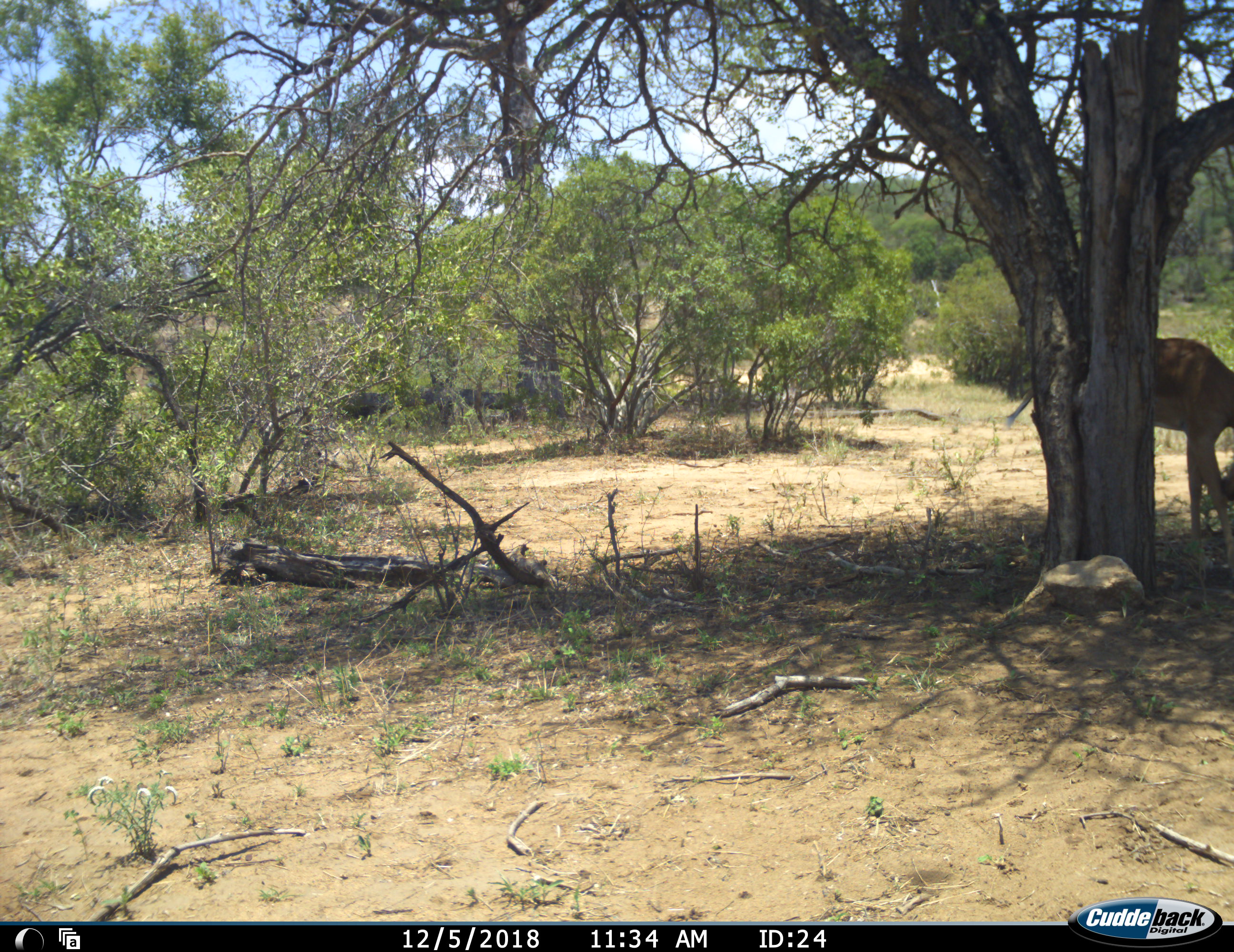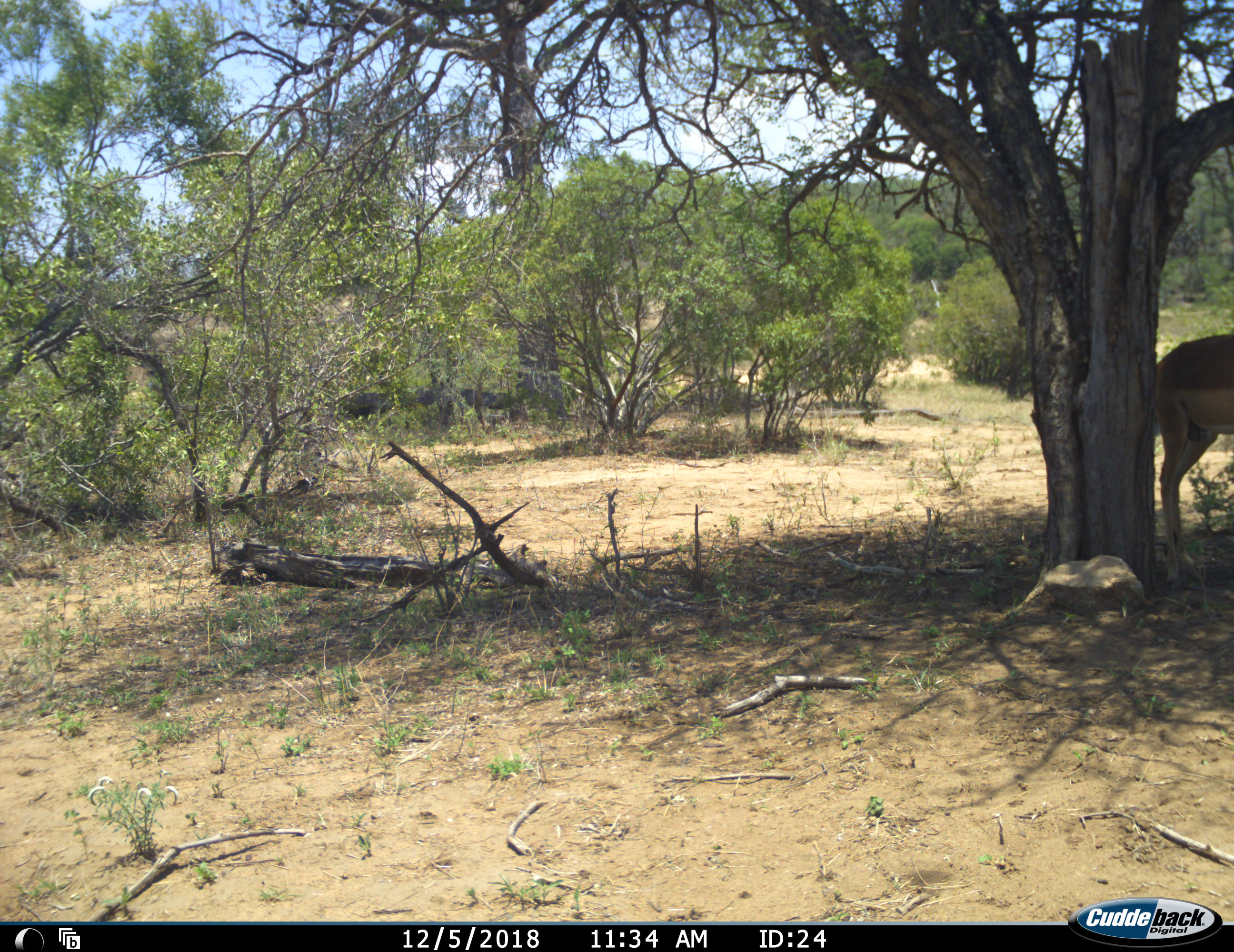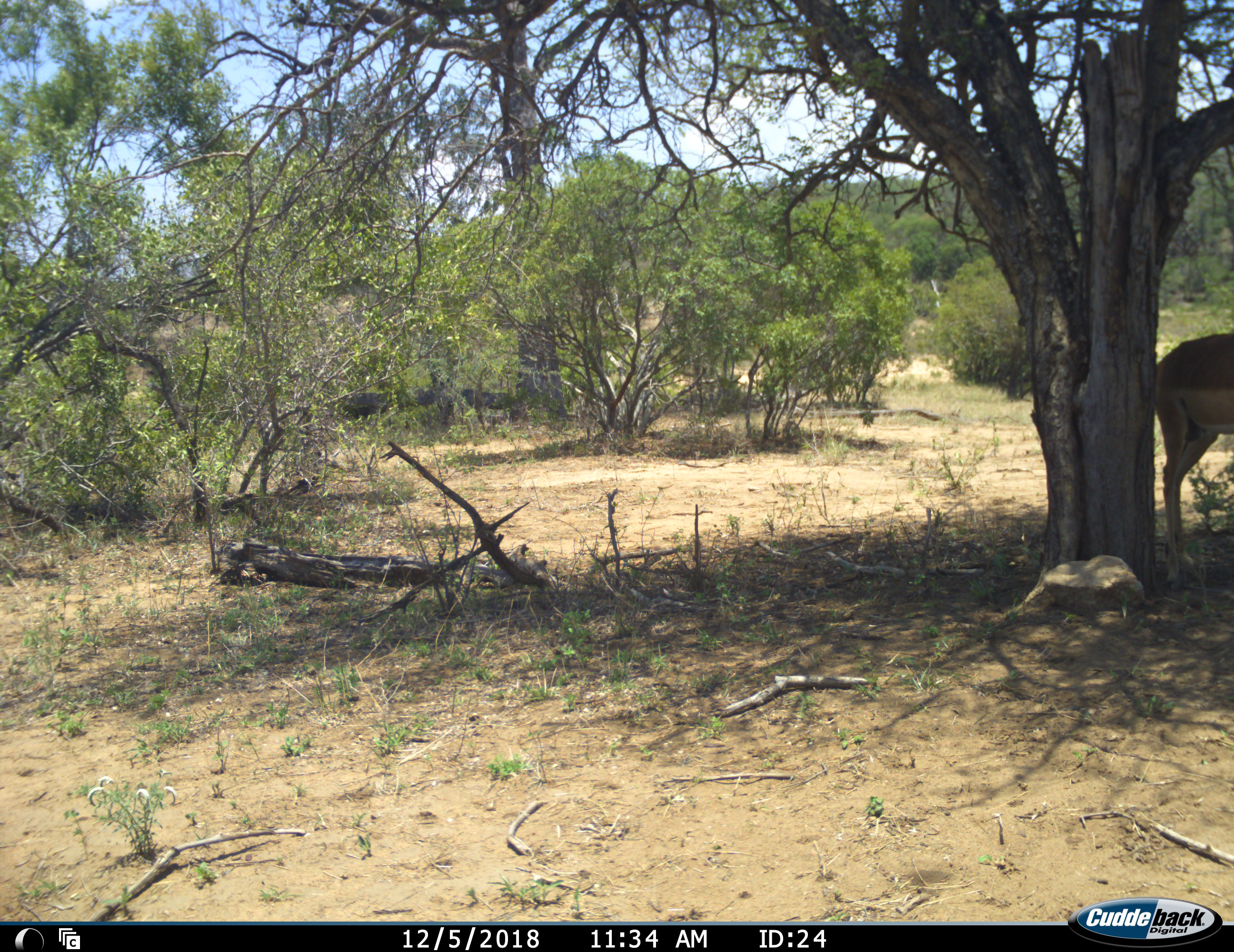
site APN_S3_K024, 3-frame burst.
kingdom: Animalia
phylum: Chordata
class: Mammalia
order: Artiodactyla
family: Bovidae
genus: Aepyceros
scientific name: Aepyceros melampus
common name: impala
Impala (Aepyceros melampus), count 1. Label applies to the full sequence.